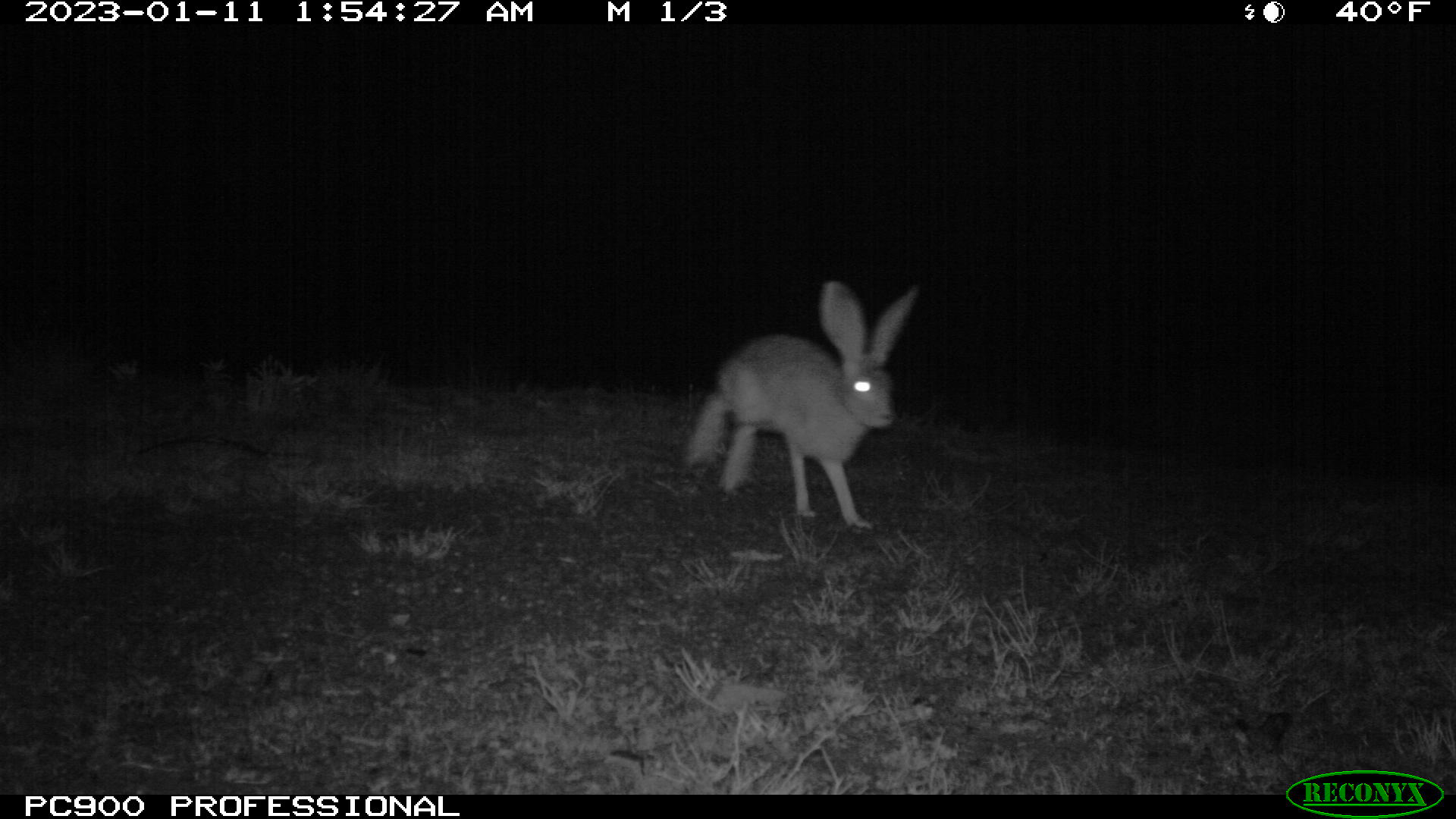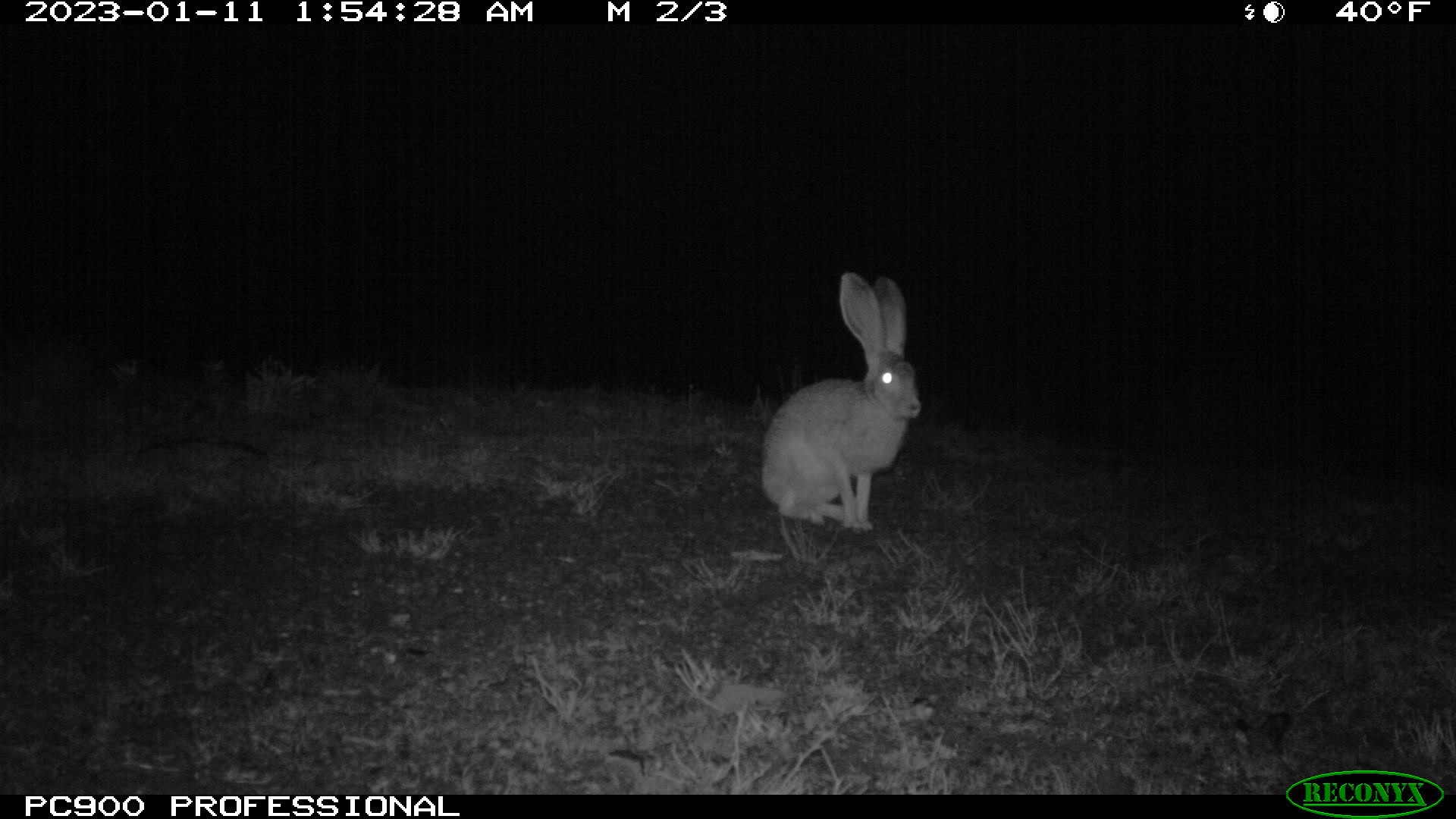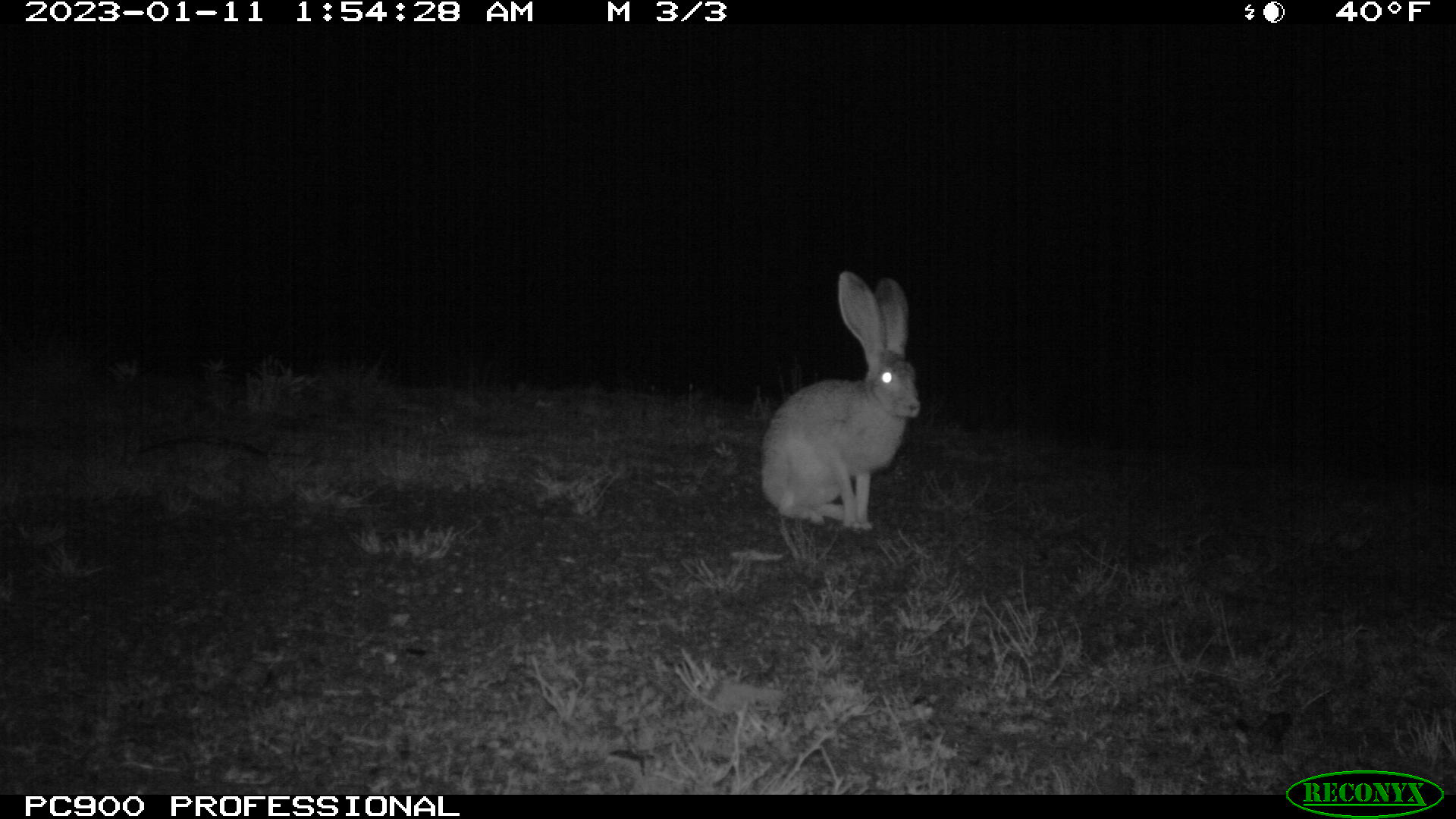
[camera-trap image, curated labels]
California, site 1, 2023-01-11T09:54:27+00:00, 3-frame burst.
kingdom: Animalia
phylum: Chordata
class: Mammalia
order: Lagomorpha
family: Leporidae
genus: Lepus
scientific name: Lepus californicus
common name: black-tailed jackrabbit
Black-tailed jackrabbit (Lepus californicus).